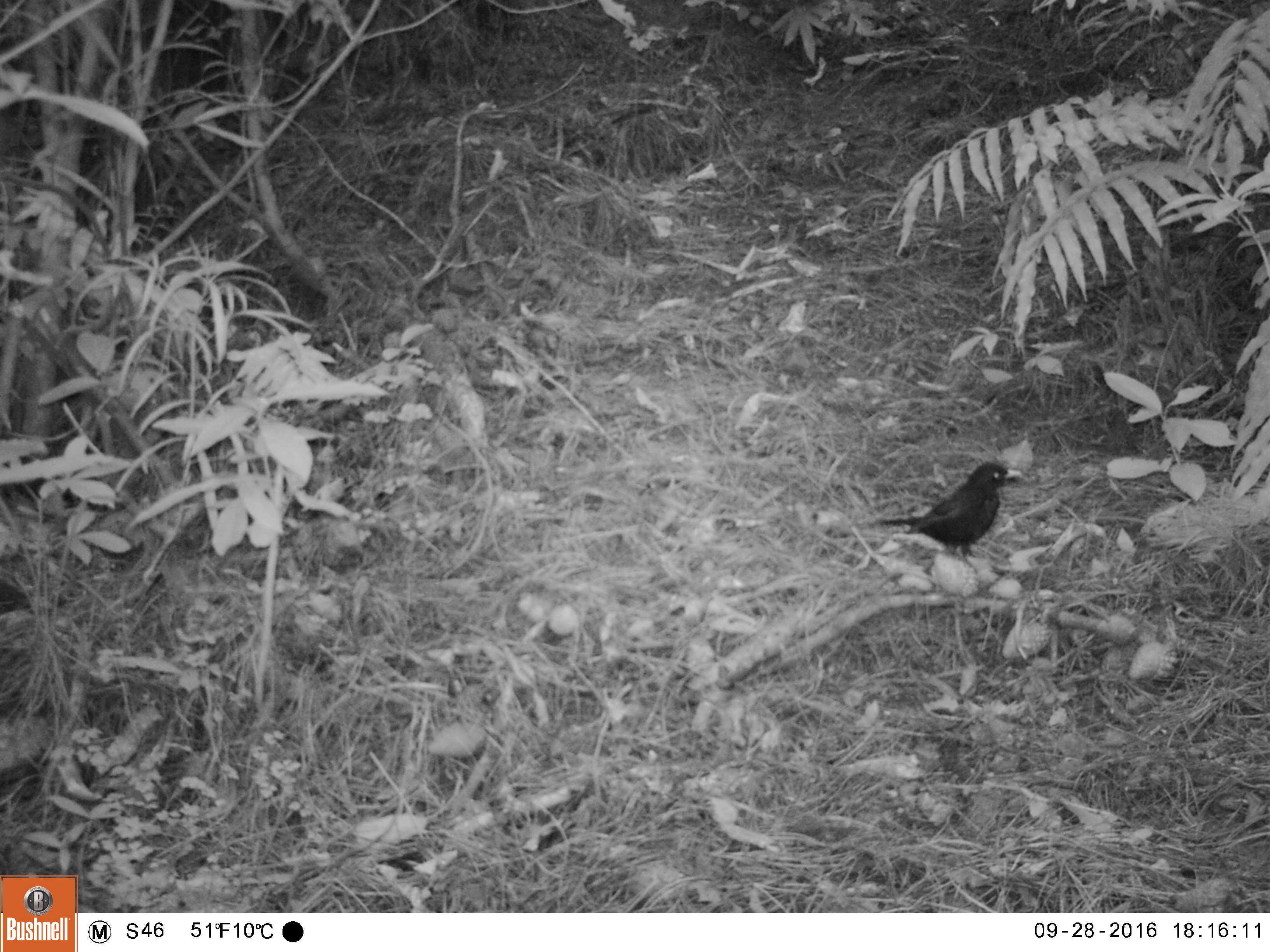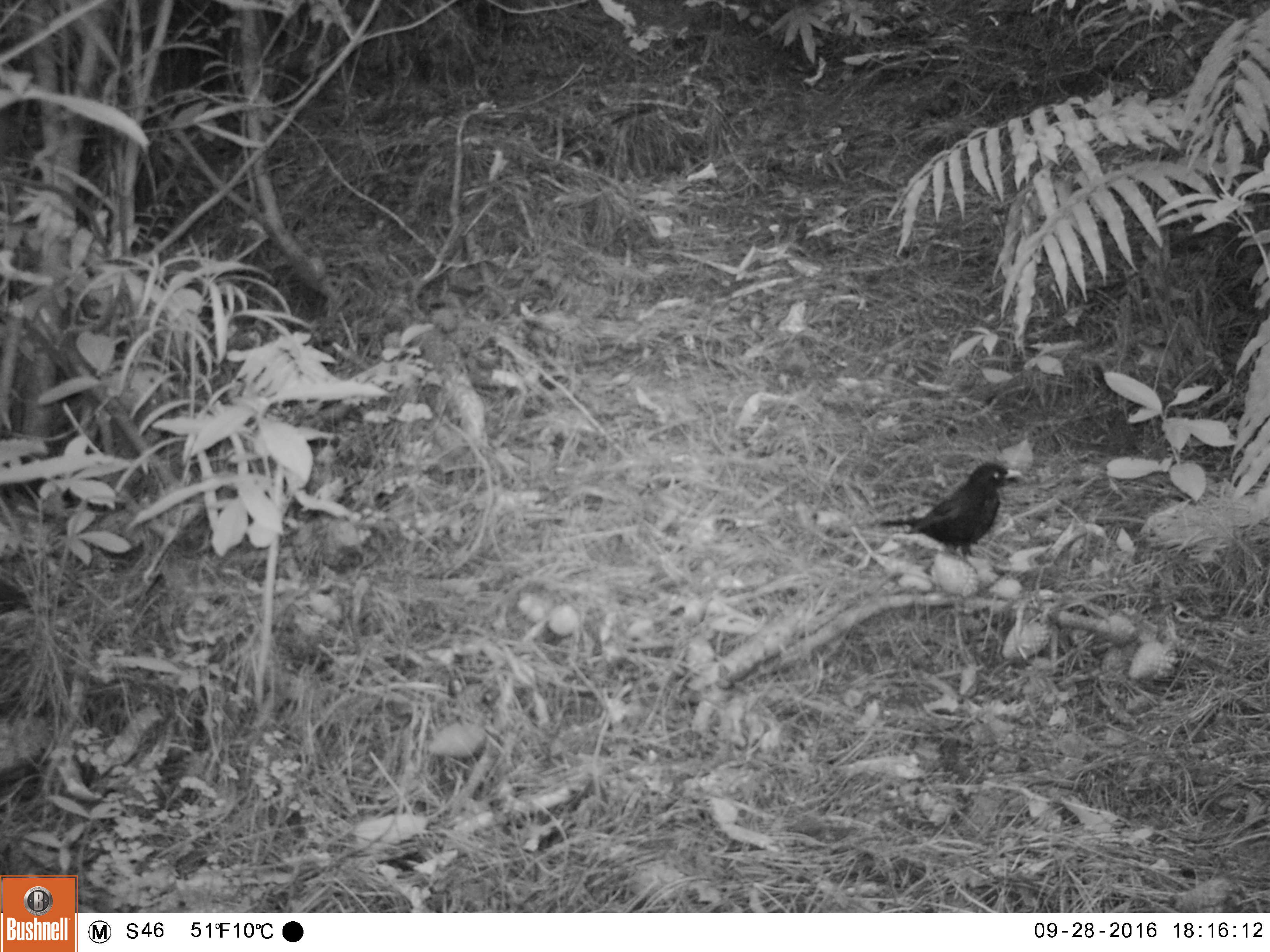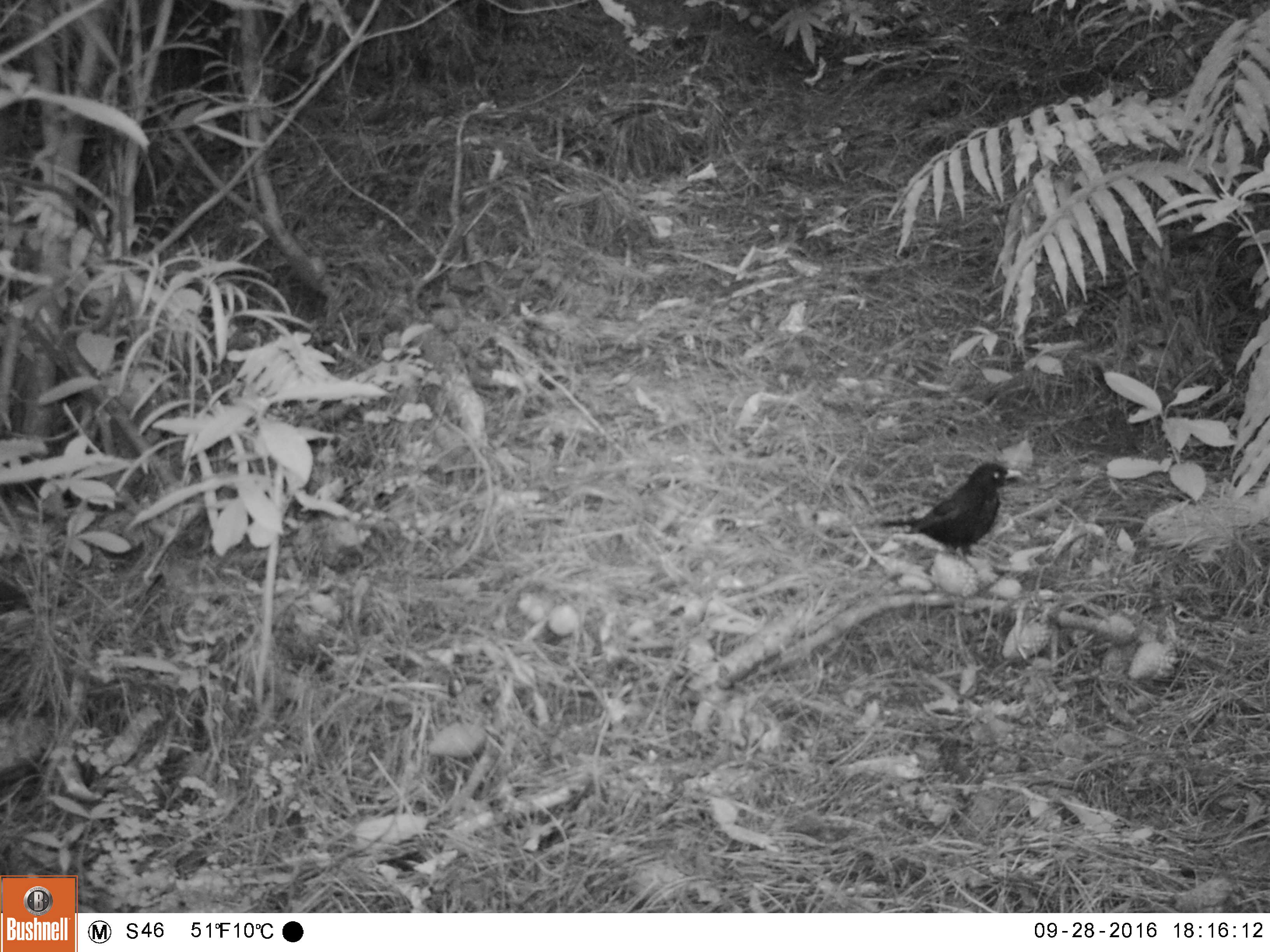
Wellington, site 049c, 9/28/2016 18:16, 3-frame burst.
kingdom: Animalia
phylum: Chordata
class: Aves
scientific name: Aves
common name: bird